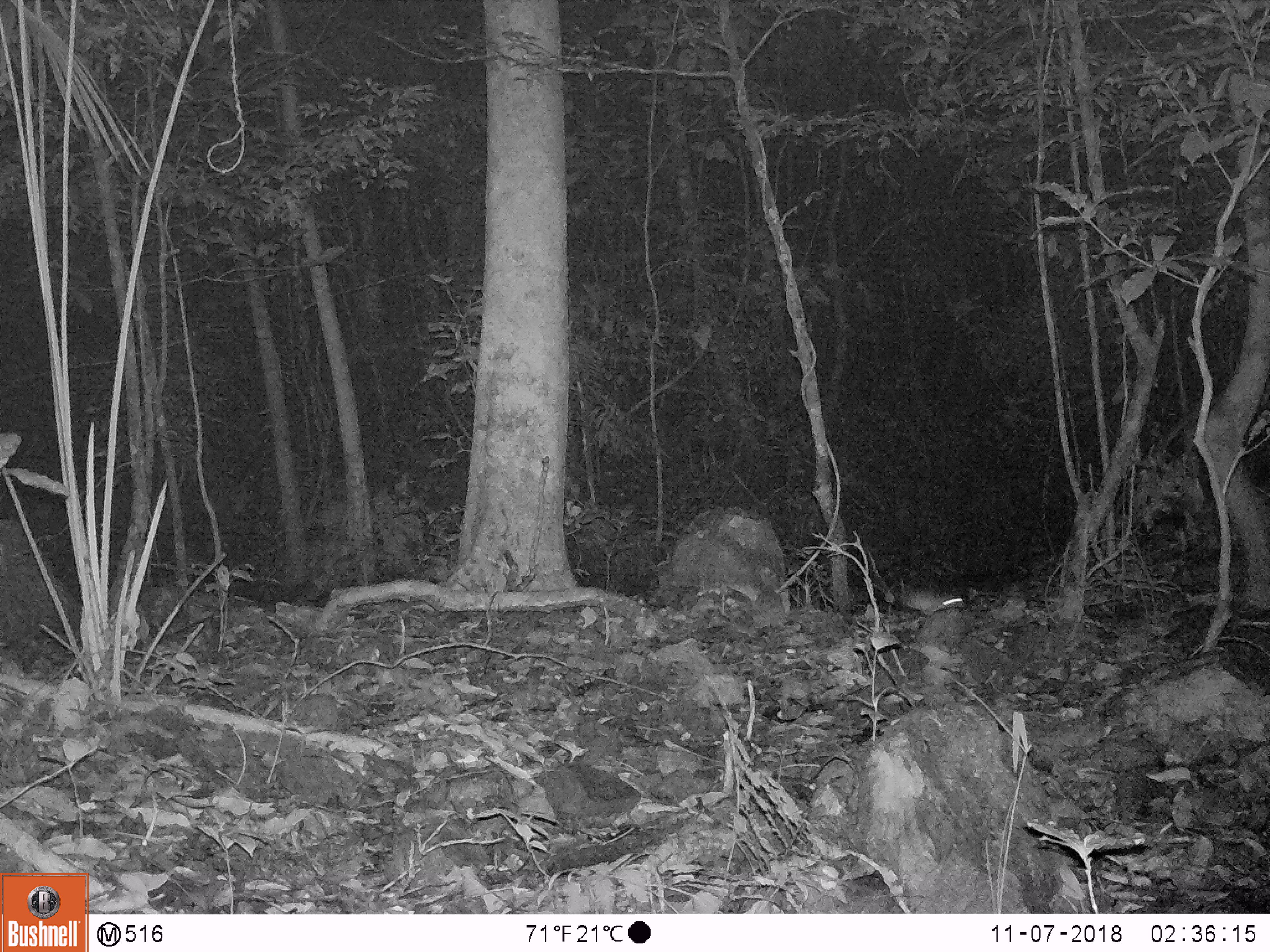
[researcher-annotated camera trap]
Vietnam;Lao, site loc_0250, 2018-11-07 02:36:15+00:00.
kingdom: Animalia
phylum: Chordata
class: Mammalia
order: Rodentia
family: Muridae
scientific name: Muridae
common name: old-world mice and rats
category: unidentified murid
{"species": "unidentified murid (old-world mice and rats) (Muridae)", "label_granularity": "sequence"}